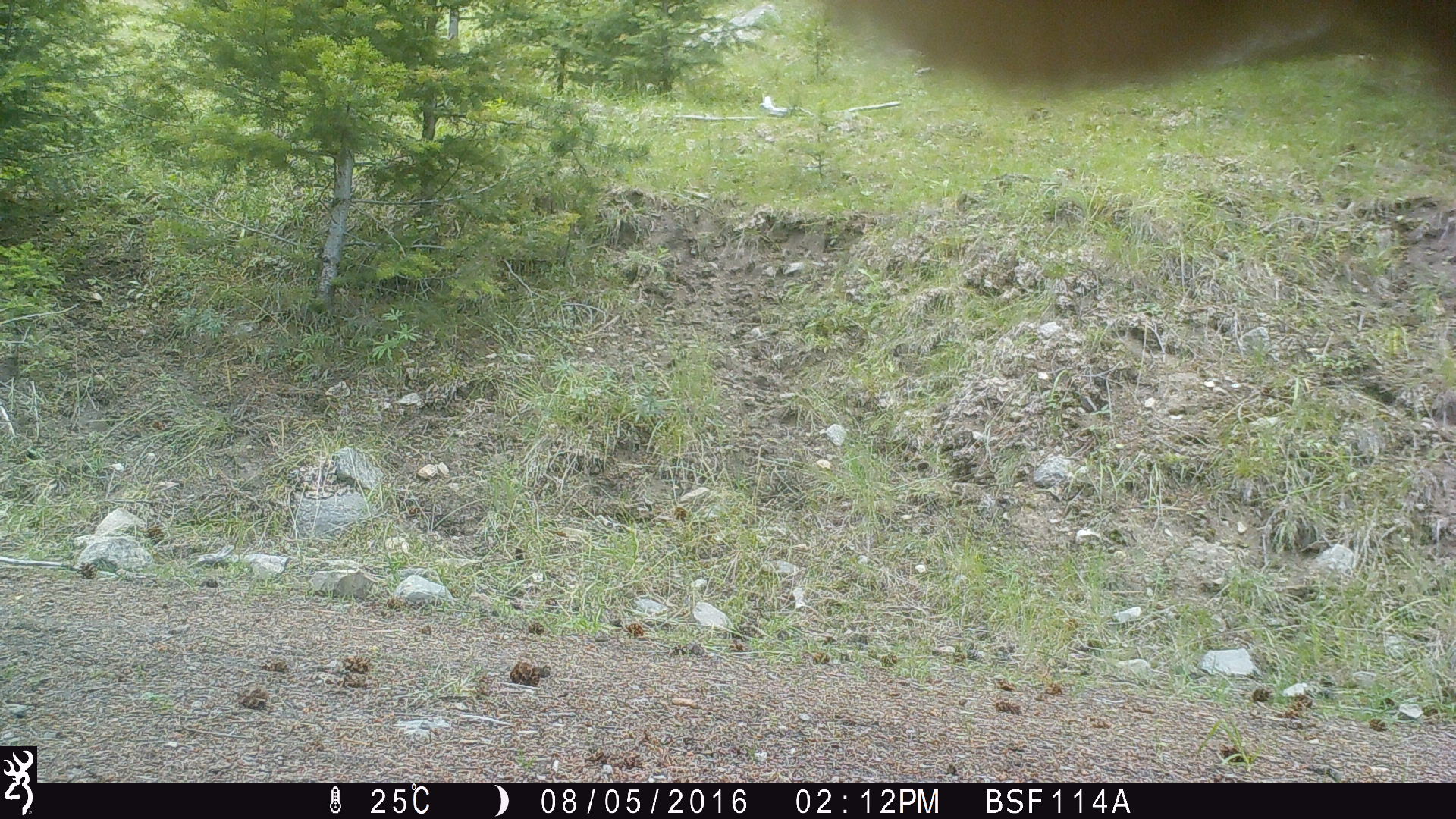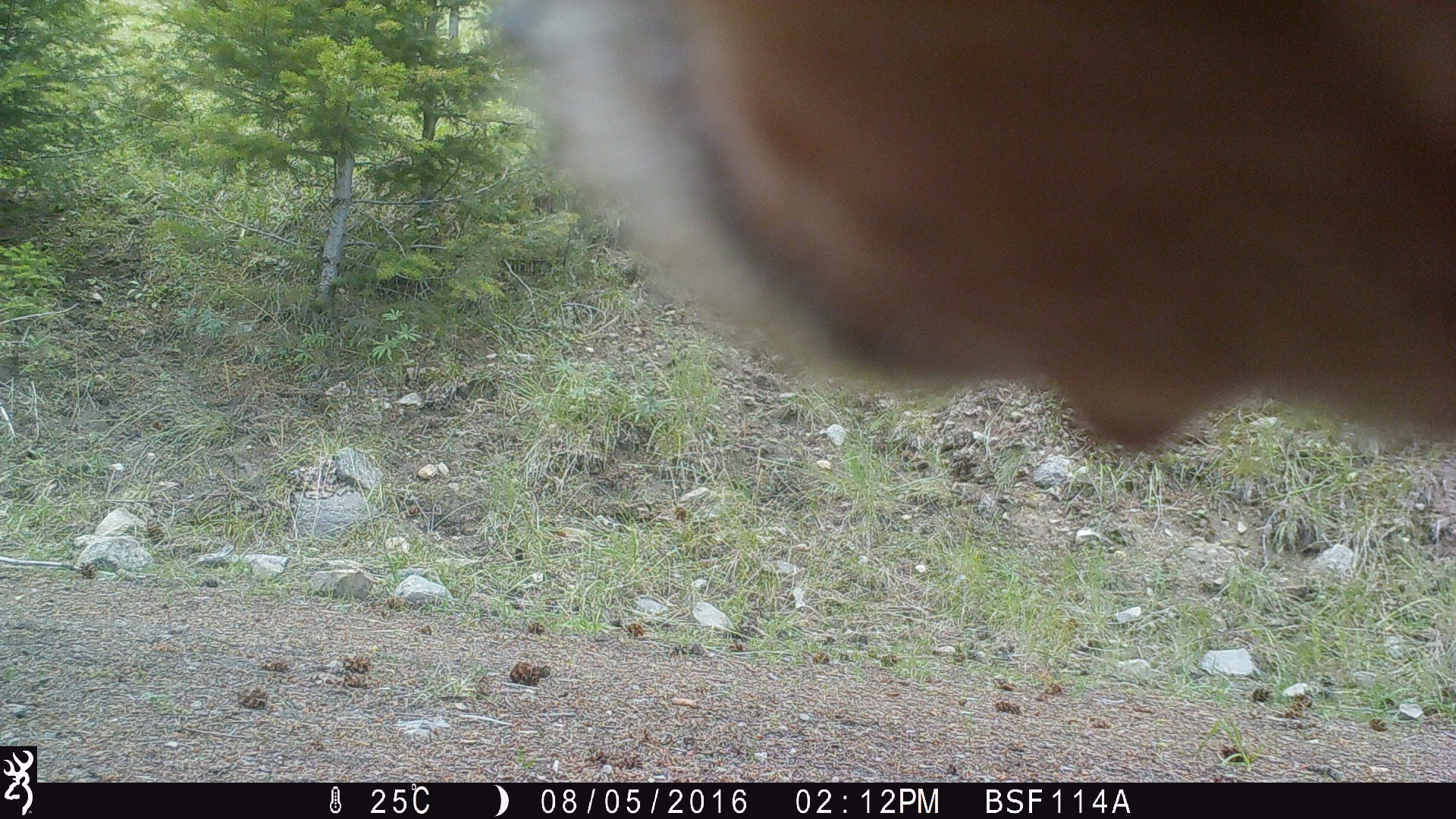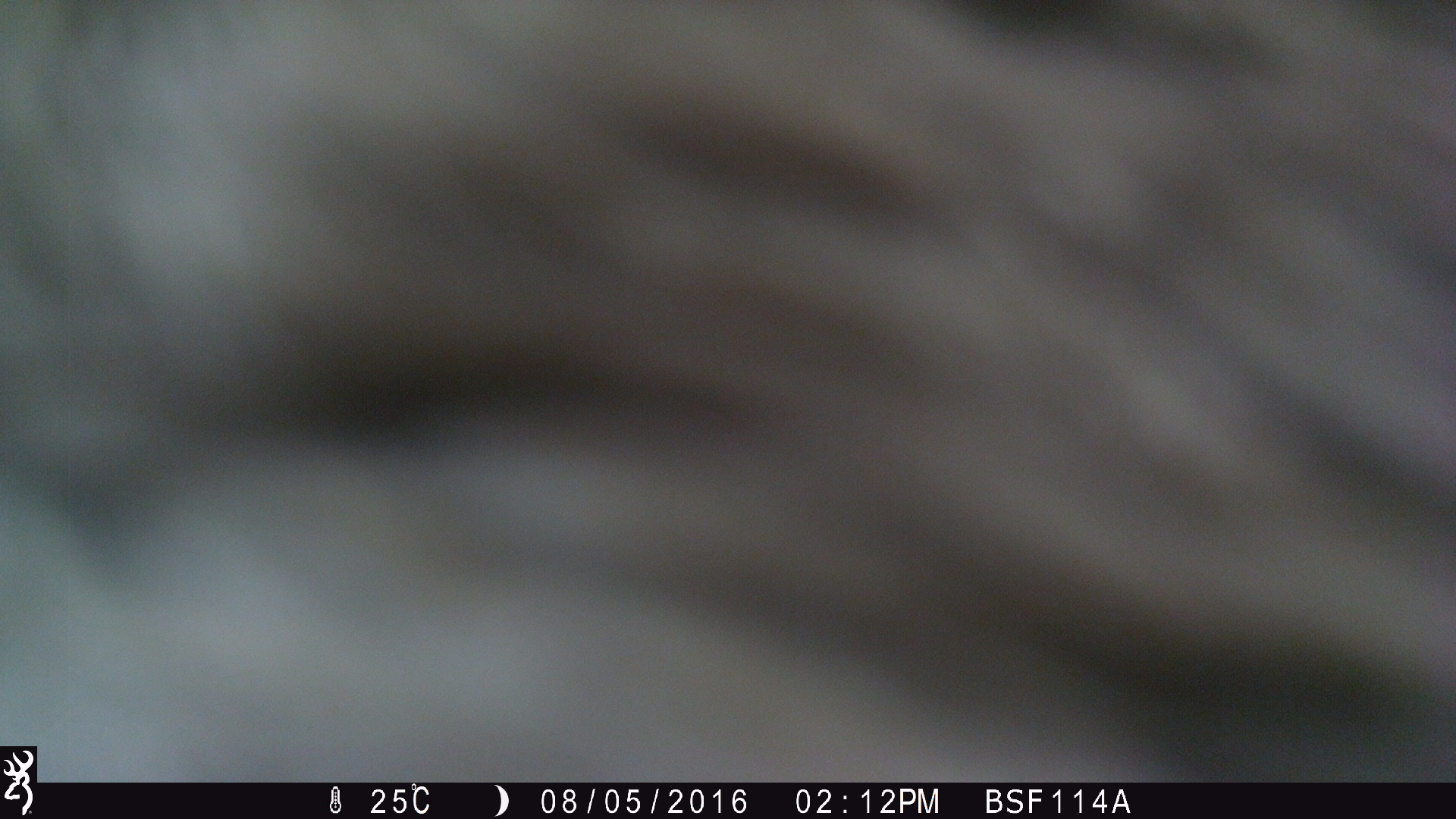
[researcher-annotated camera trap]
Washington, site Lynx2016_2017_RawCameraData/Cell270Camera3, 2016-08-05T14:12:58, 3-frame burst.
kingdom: Animalia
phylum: Chordata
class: Mammalia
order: Artiodactyla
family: Bovidae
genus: Bos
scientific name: Bos taurus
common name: domestic cattle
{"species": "domestic cattle (Bos taurus)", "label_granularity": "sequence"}